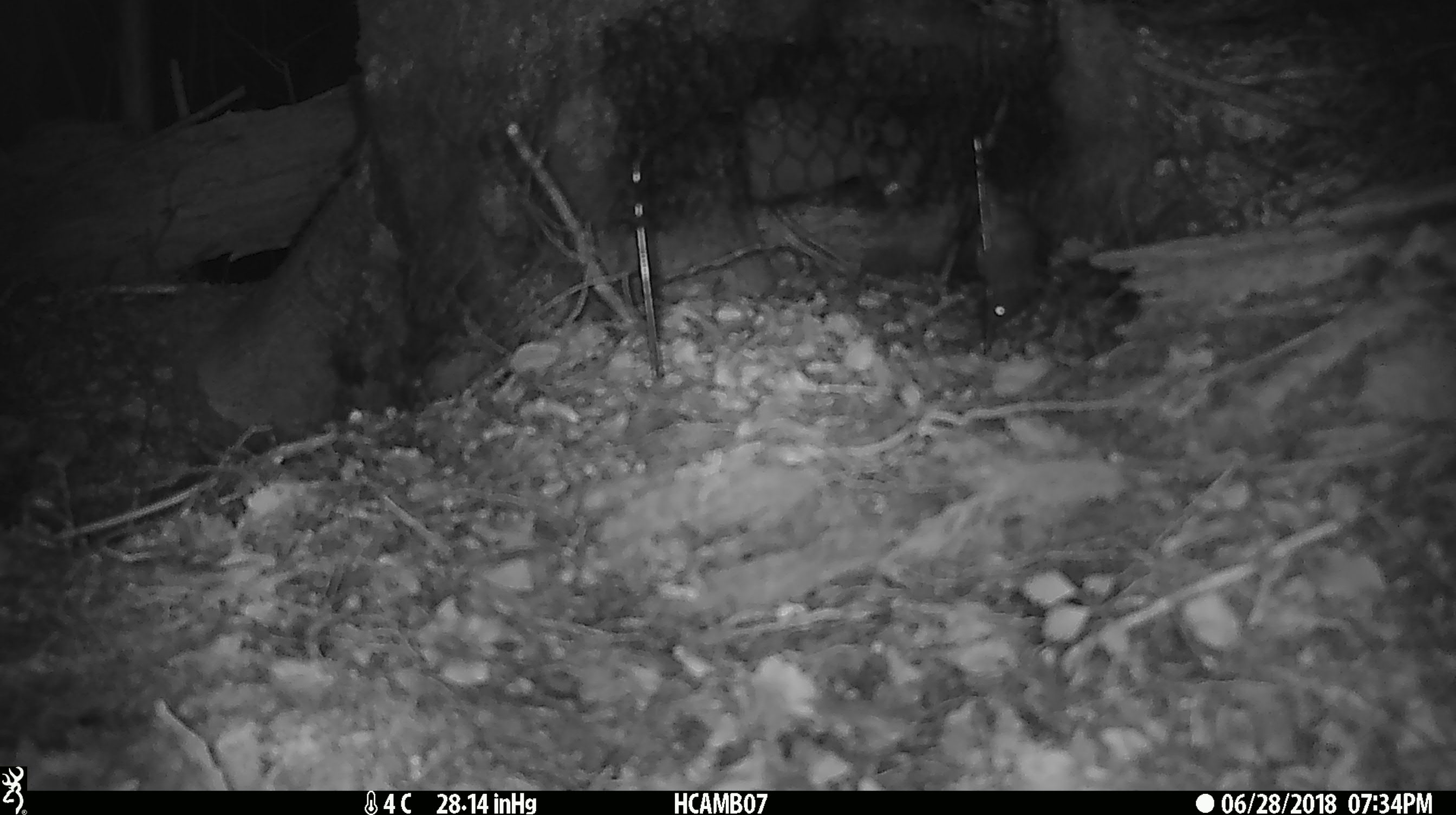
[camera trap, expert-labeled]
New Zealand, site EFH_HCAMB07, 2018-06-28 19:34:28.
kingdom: Animalia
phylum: Chordata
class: Mammalia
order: Rodentia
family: Muridae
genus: Mus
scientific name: Mus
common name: mouse